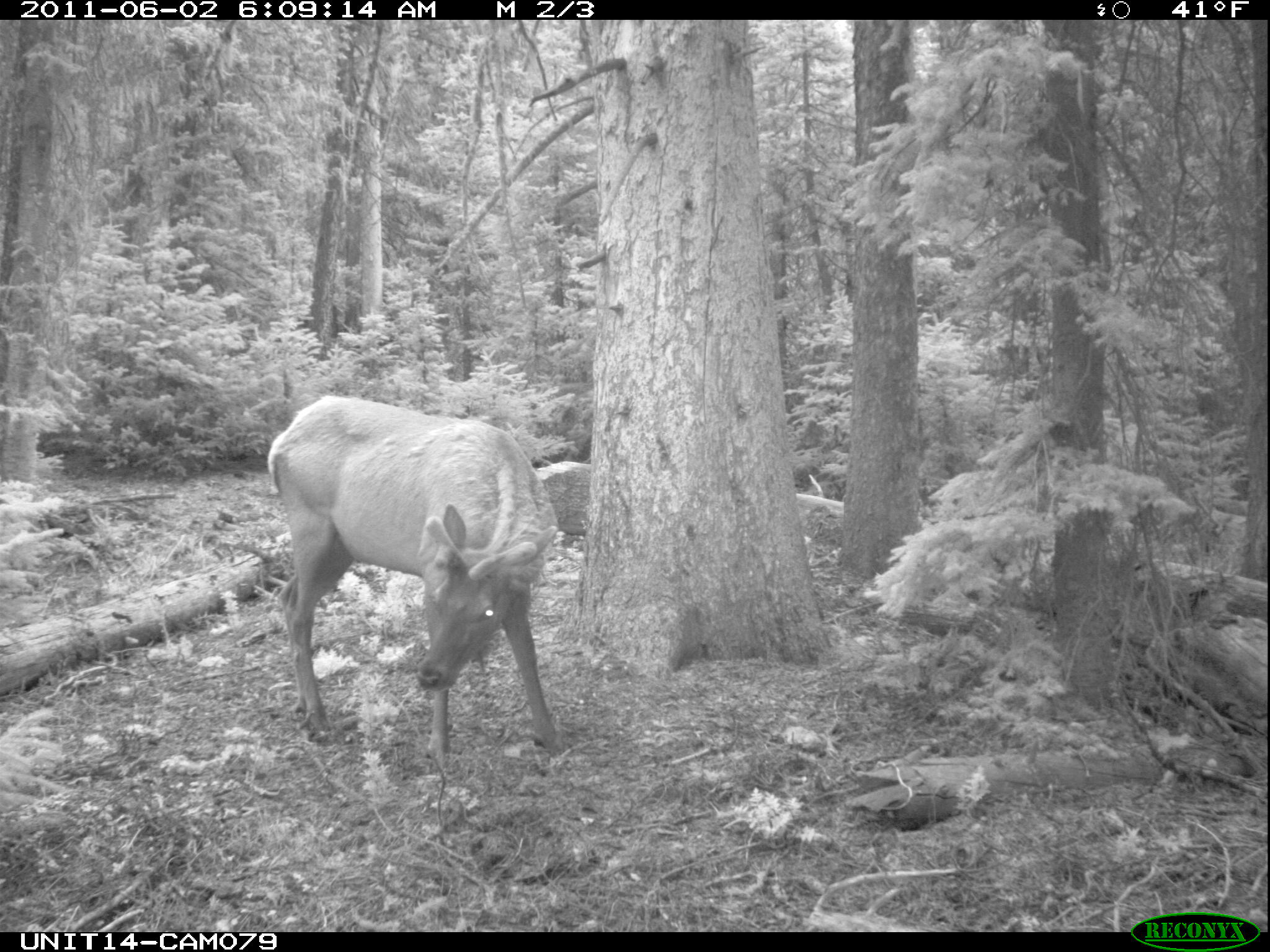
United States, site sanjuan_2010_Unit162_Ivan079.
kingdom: Animalia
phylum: Chordata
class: Mammalia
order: Artiodactyla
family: Cervidae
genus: Cervus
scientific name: Cervus elaphus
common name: red deer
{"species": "Cervus elaphus (red deer)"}